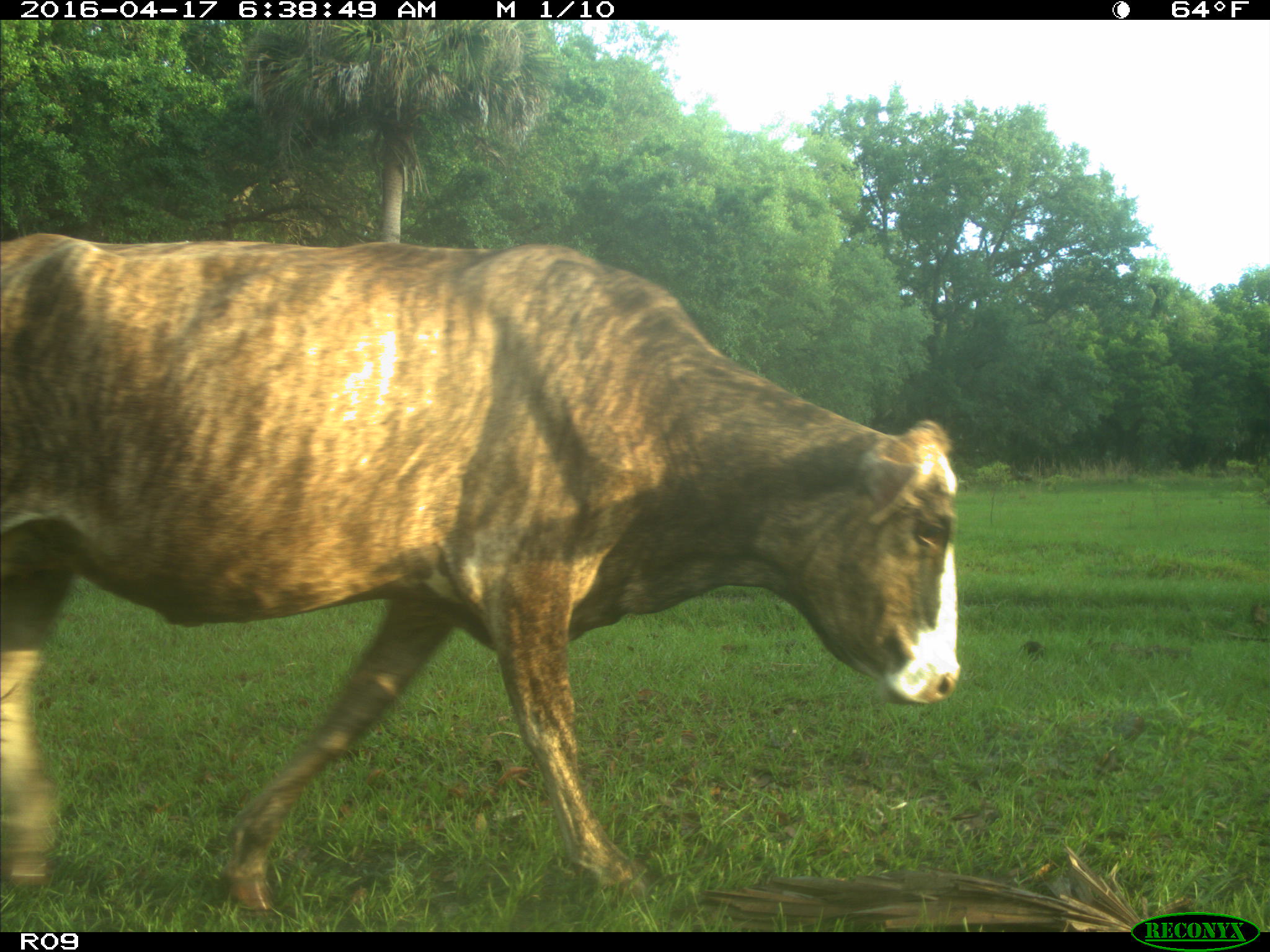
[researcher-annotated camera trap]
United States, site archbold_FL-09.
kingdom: Animalia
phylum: Chordata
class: Mammalia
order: Artiodactyla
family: Bovidae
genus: Bos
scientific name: Bos taurus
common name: domestic cow